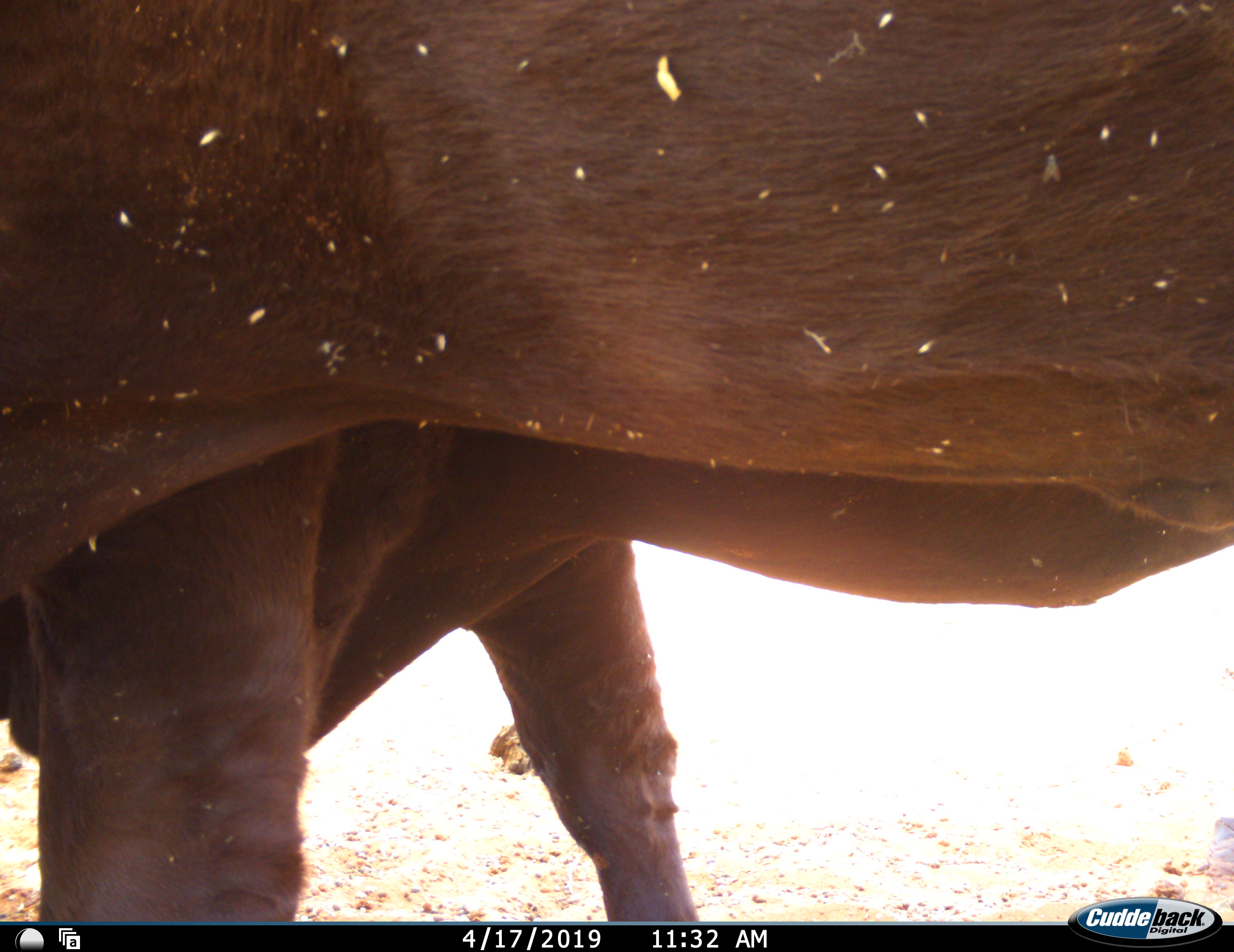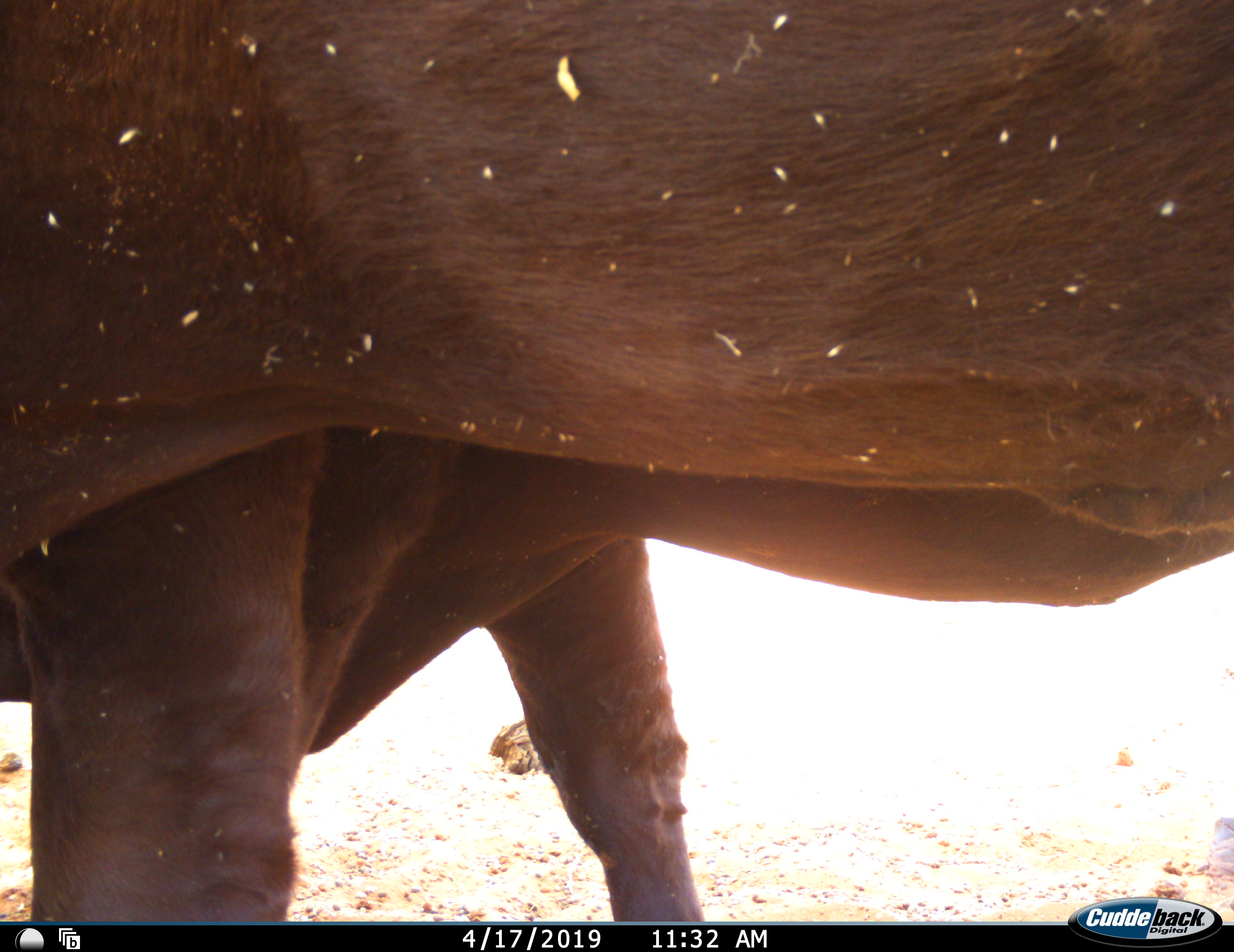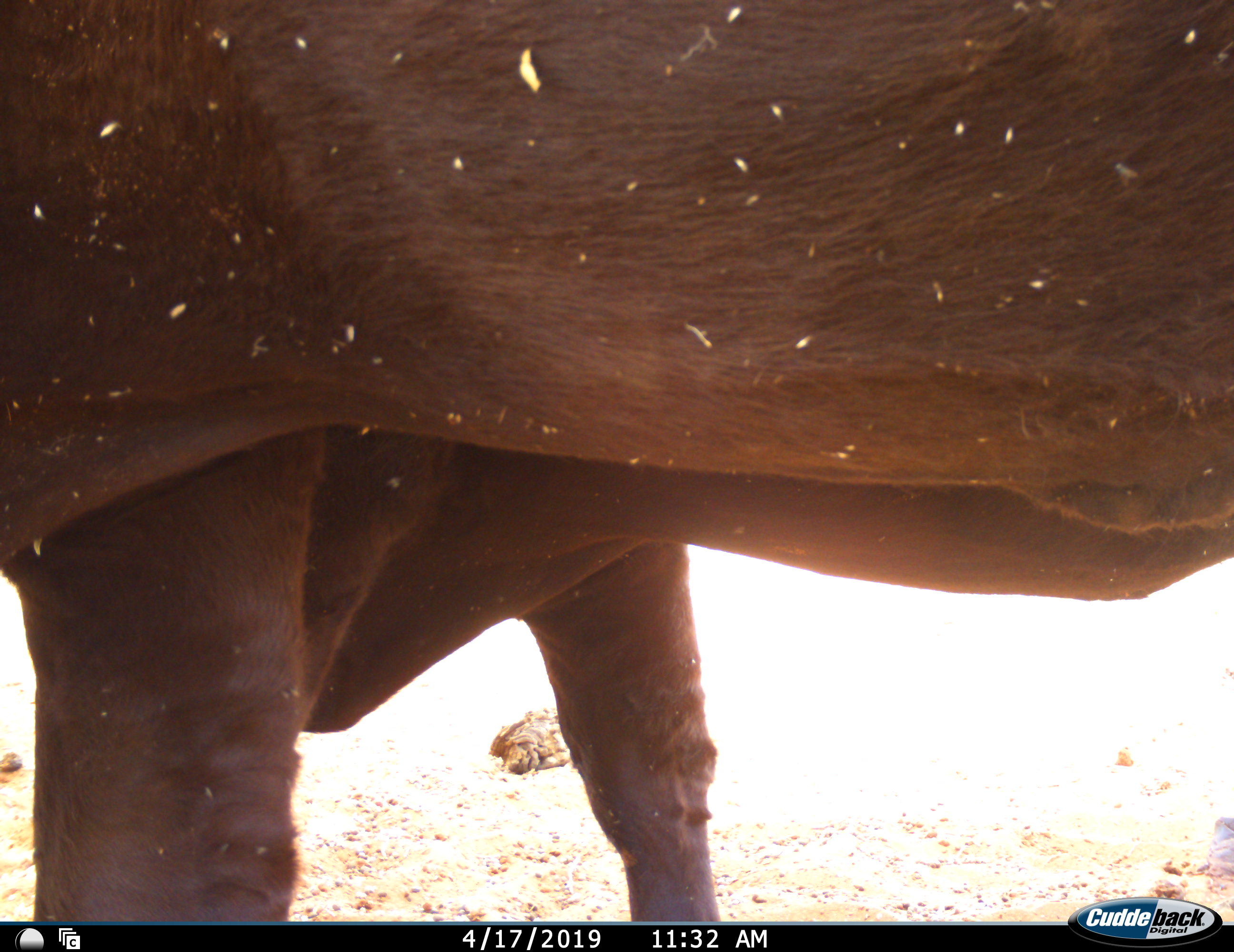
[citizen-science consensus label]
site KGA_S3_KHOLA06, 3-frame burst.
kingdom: Animalia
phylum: Chordata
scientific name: Vertebrata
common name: domestic animal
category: domesticanimal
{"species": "domesticanimal (domestic animal) (Vertebrata)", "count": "1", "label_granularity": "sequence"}